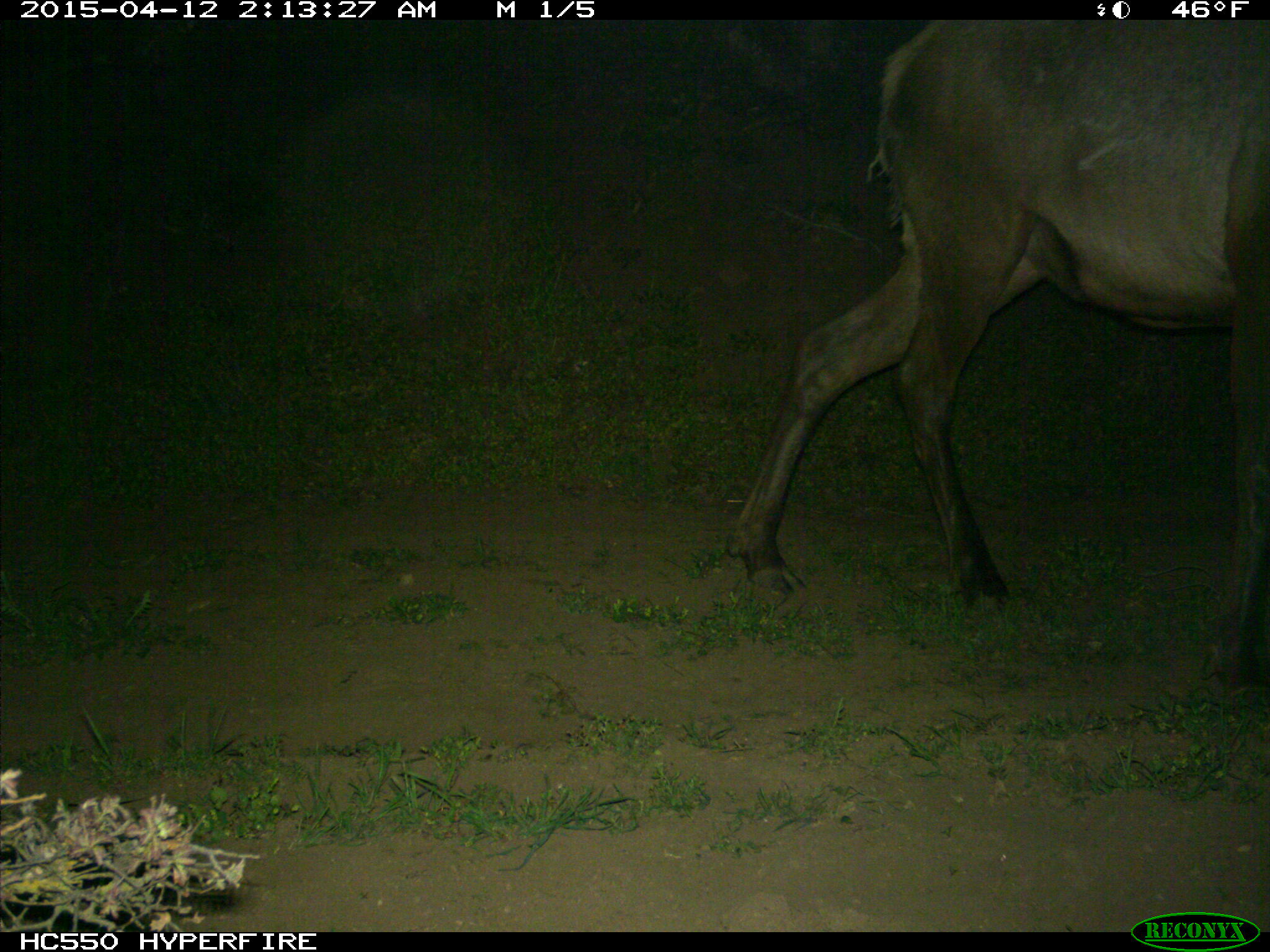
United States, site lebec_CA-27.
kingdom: Animalia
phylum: Chordata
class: Mammalia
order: Artiodactyla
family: Cervidae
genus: Cervus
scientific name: Cervus canadensis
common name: elk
Cervus canadensis (elk).